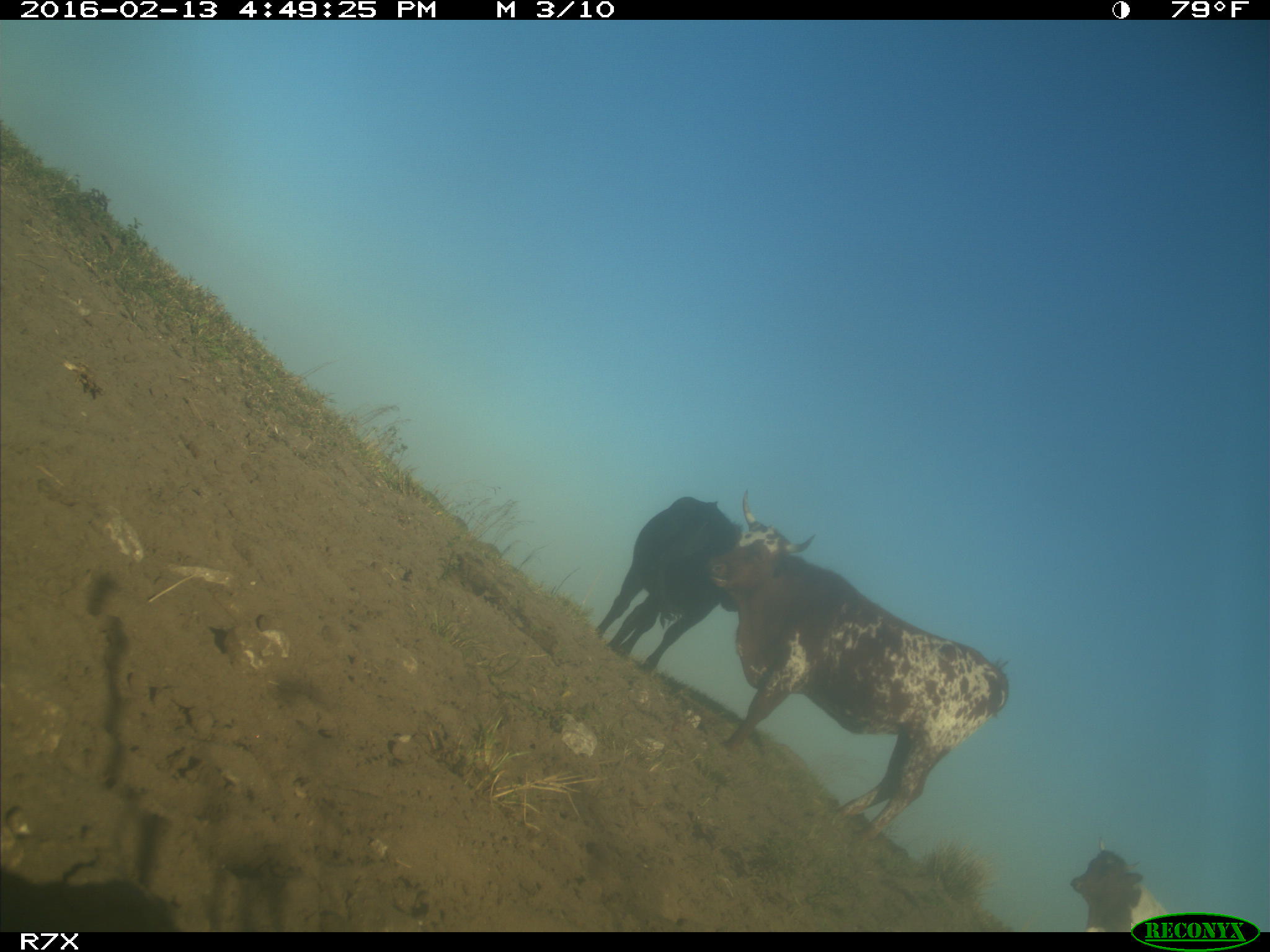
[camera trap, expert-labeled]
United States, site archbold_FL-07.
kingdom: Animalia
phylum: Chordata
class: Mammalia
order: Artiodactyla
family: Bovidae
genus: Bos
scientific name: Bos taurus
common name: domestic cow